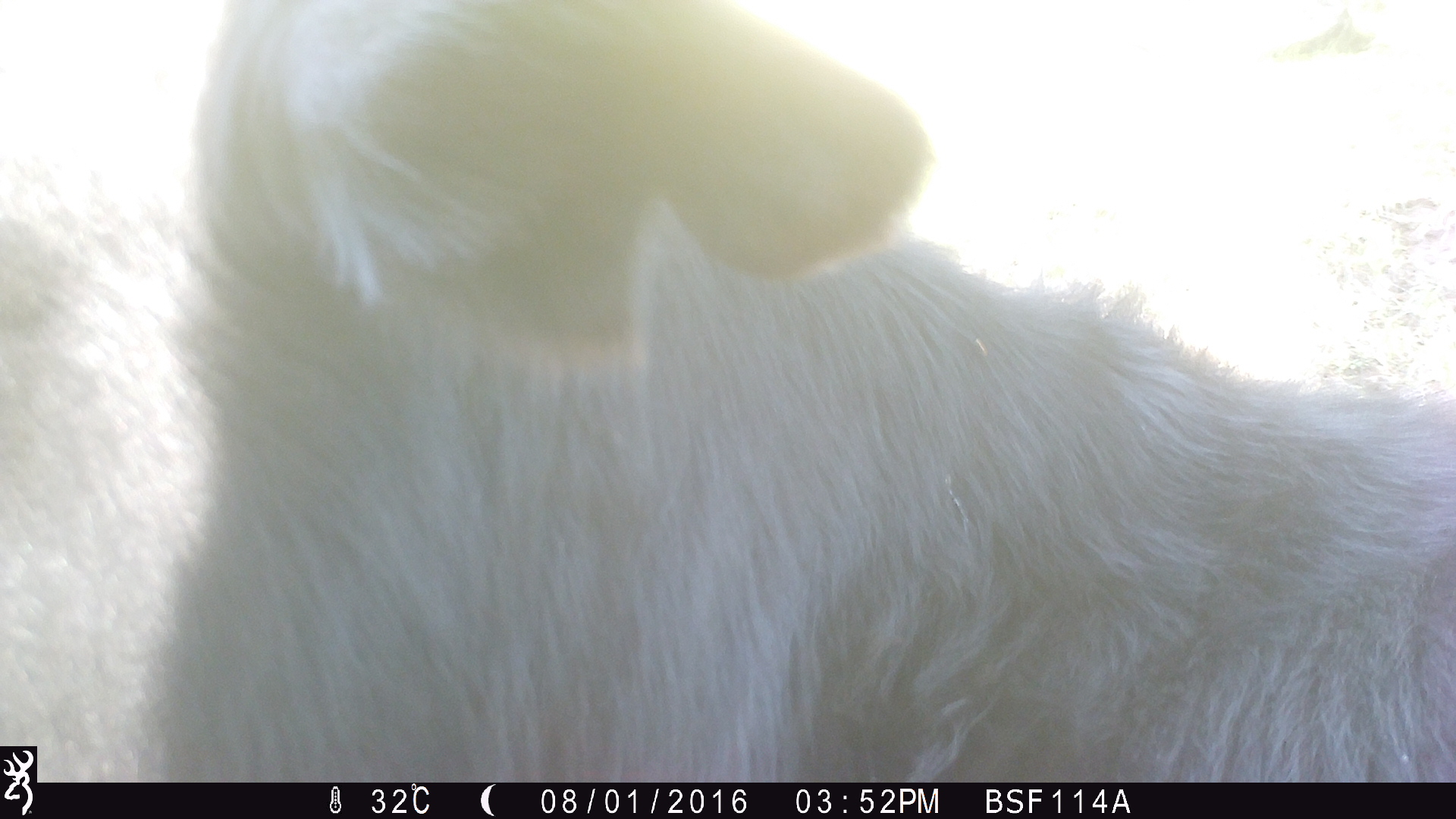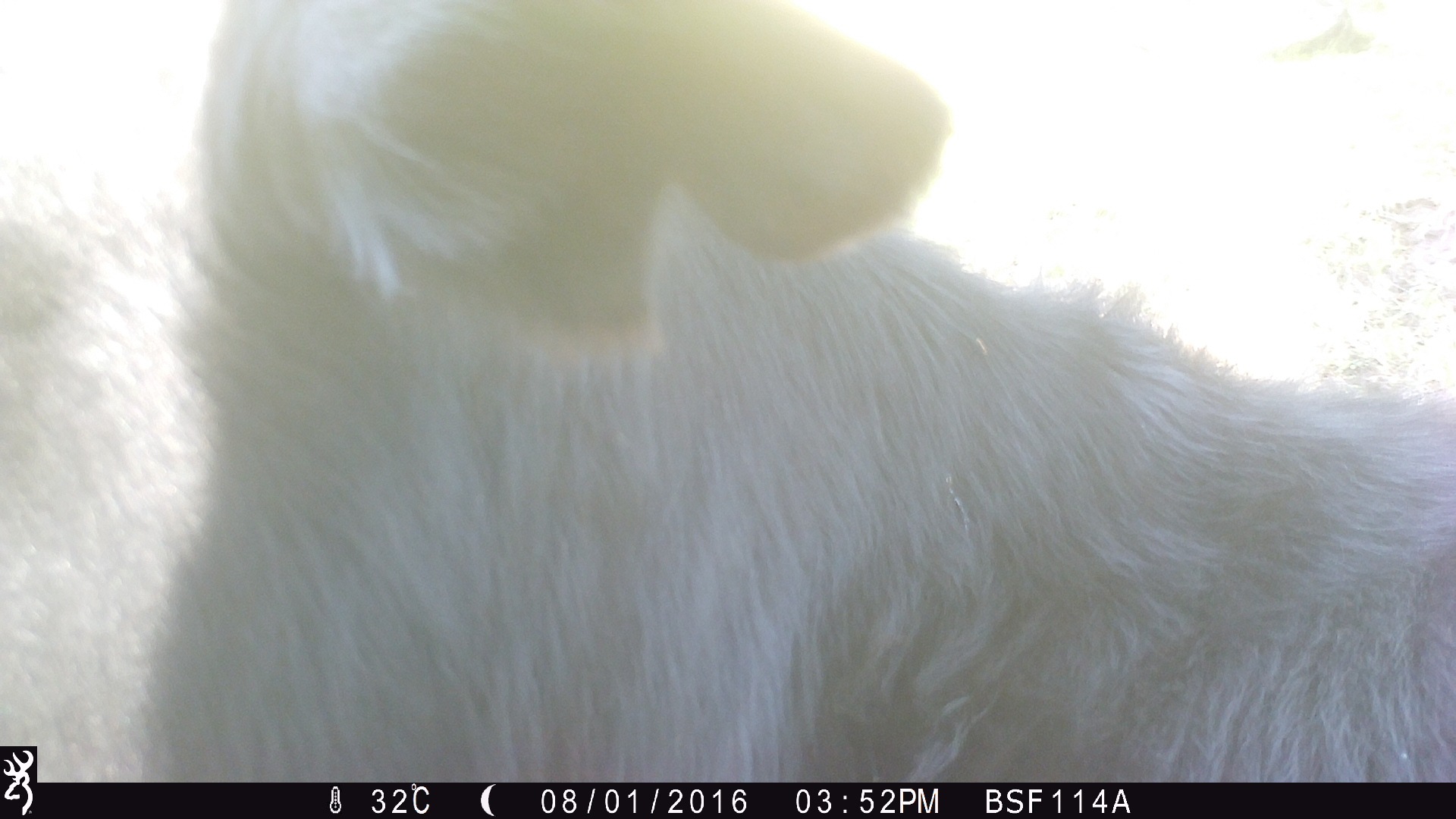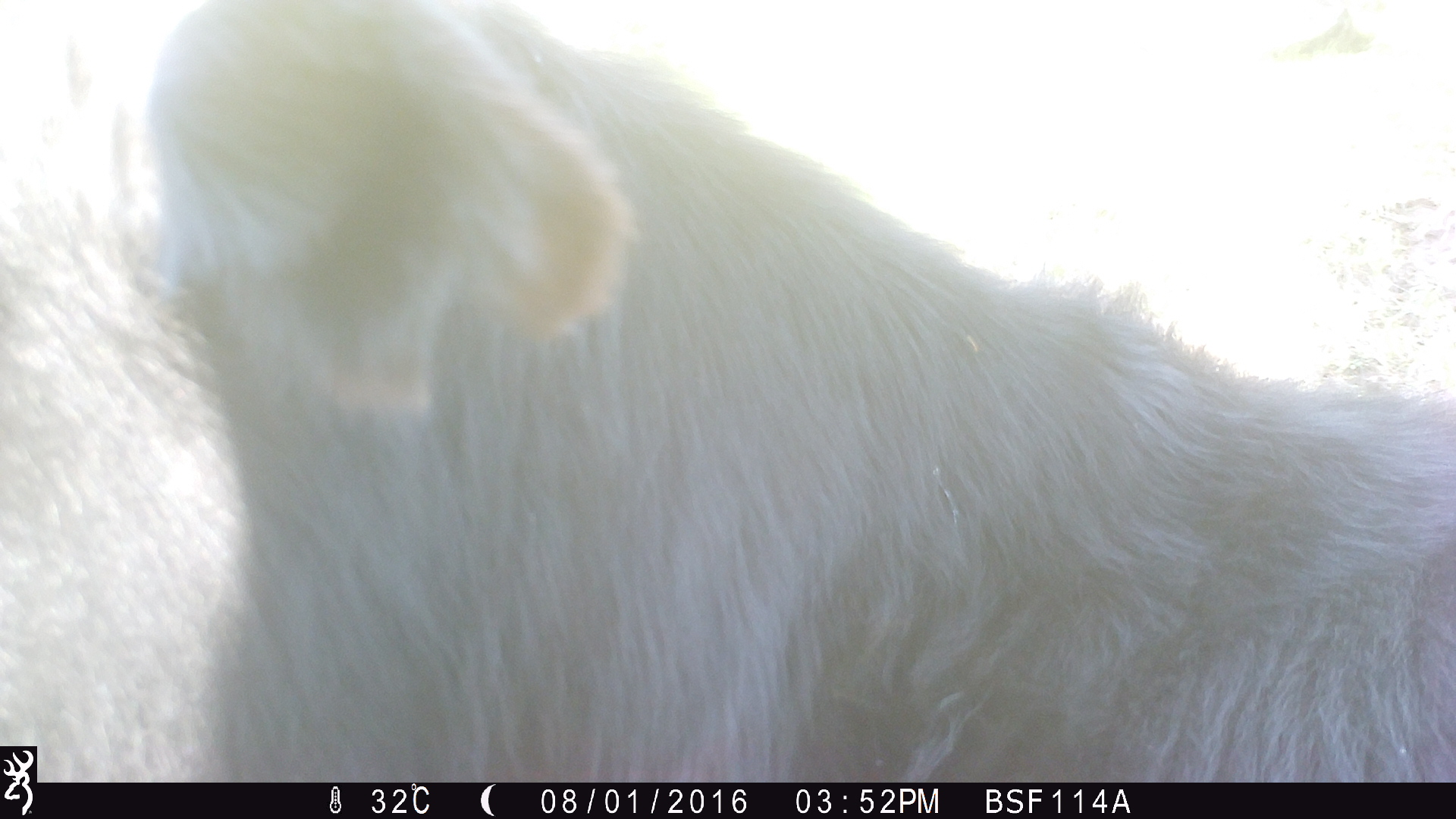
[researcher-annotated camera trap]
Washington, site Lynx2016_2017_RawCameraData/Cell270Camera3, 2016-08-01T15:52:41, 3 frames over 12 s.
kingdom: Animalia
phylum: Chordata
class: Mammalia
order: Artiodactyla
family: Bovidae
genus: Bos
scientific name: Bos taurus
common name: domestic cattle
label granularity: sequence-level